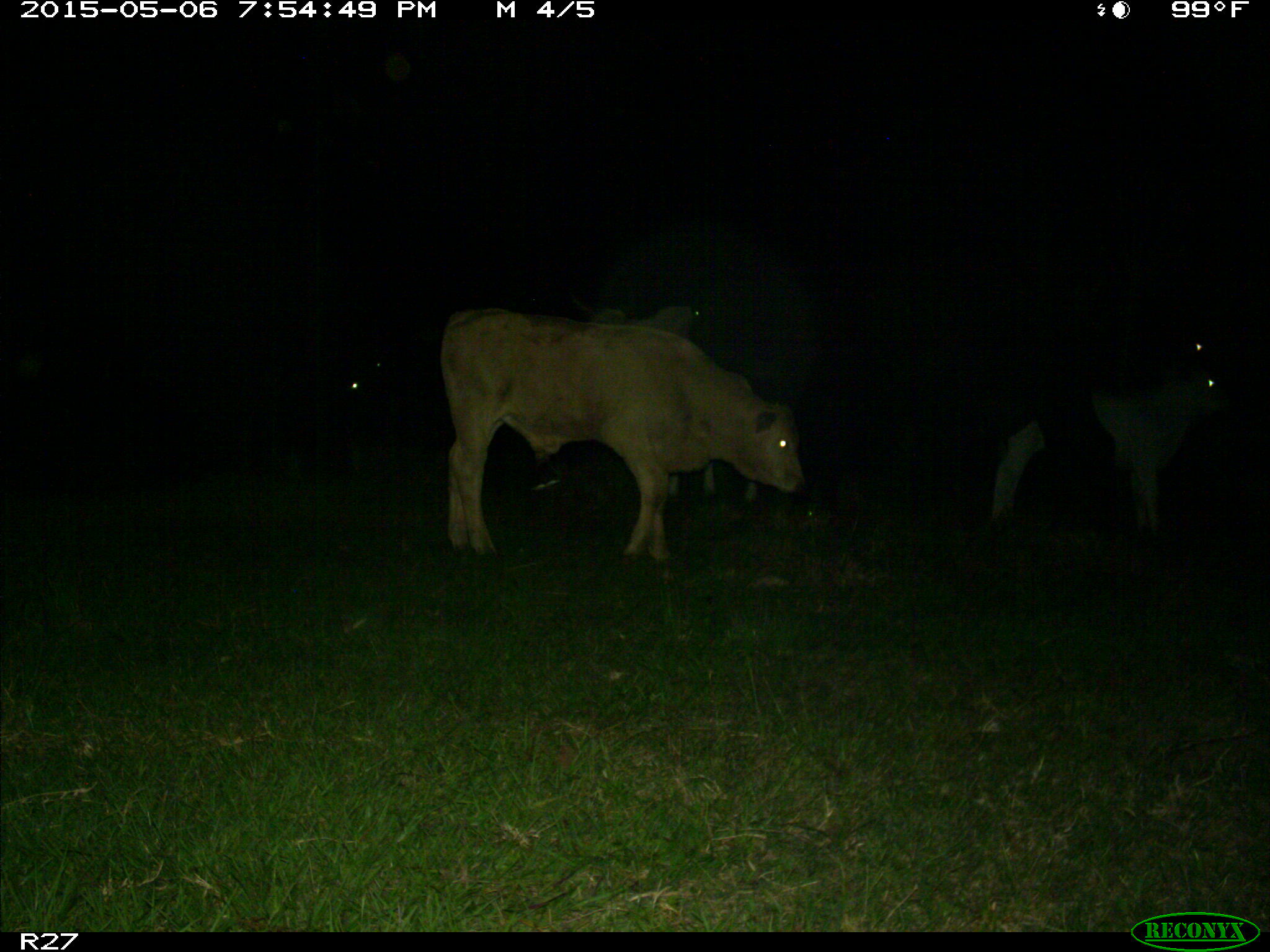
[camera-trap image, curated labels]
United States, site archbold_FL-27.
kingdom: Animalia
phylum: Chordata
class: Mammalia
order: Artiodactyla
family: Bovidae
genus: Bos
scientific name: Bos taurus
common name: domestic cow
Bos taurus (domestic cow).